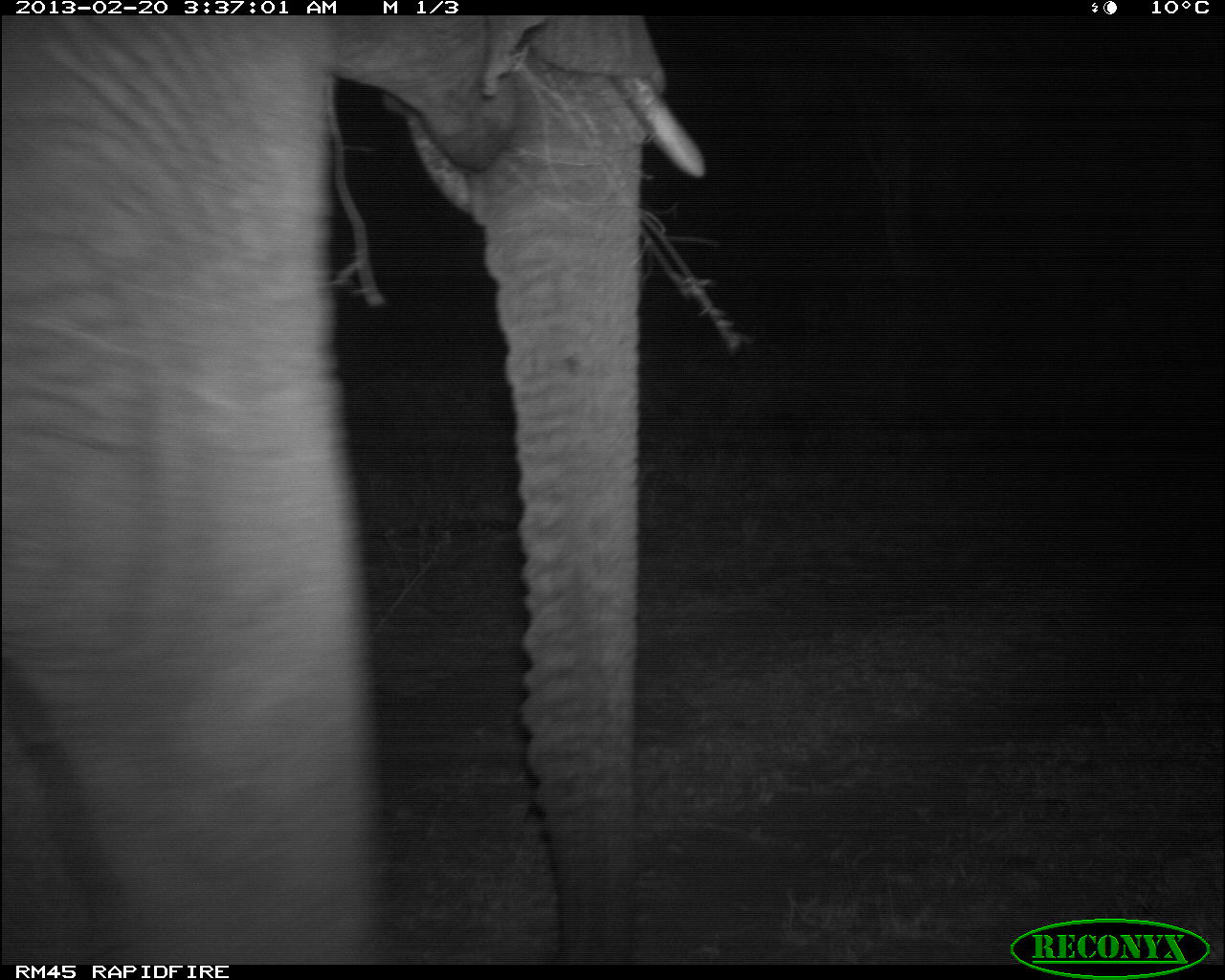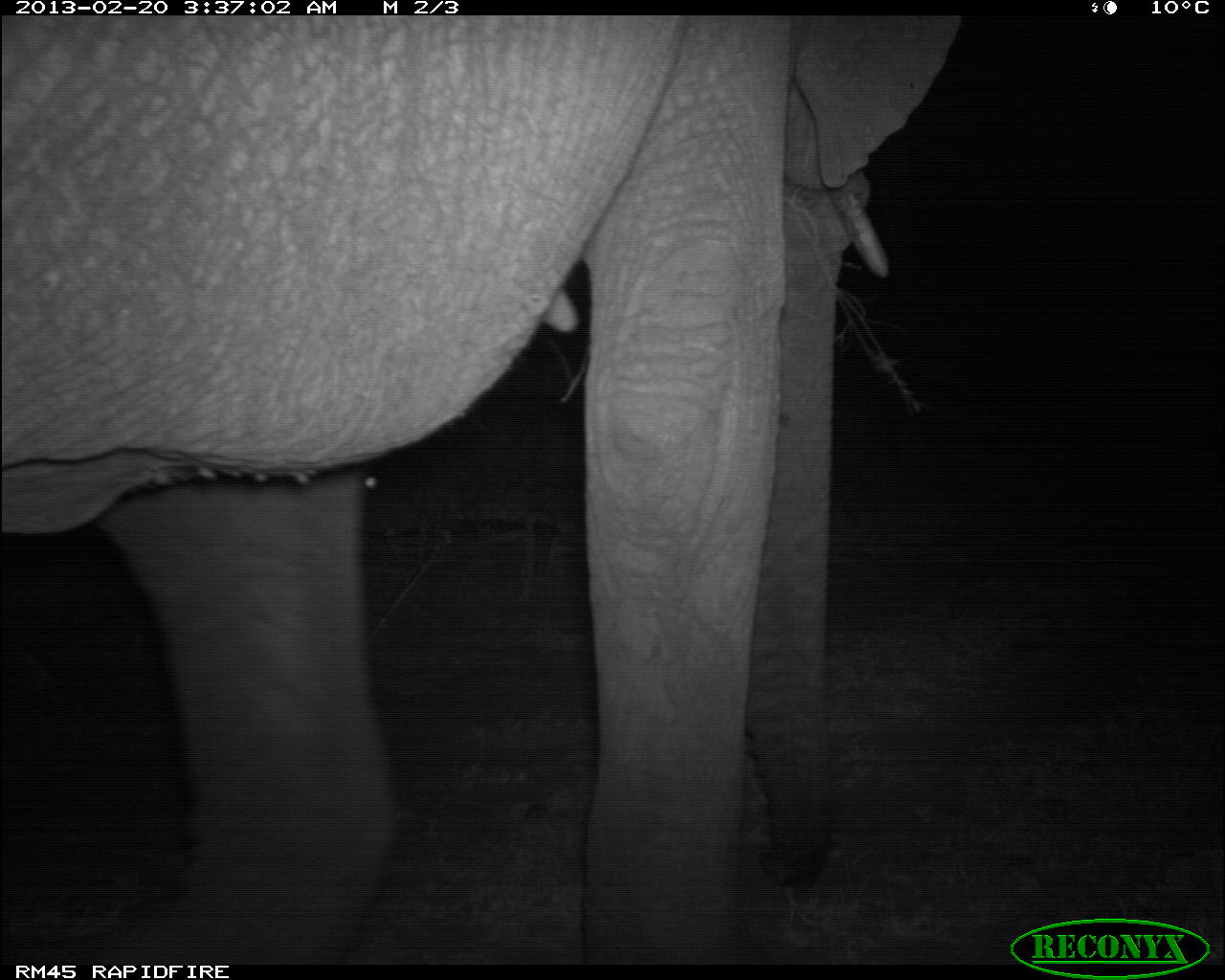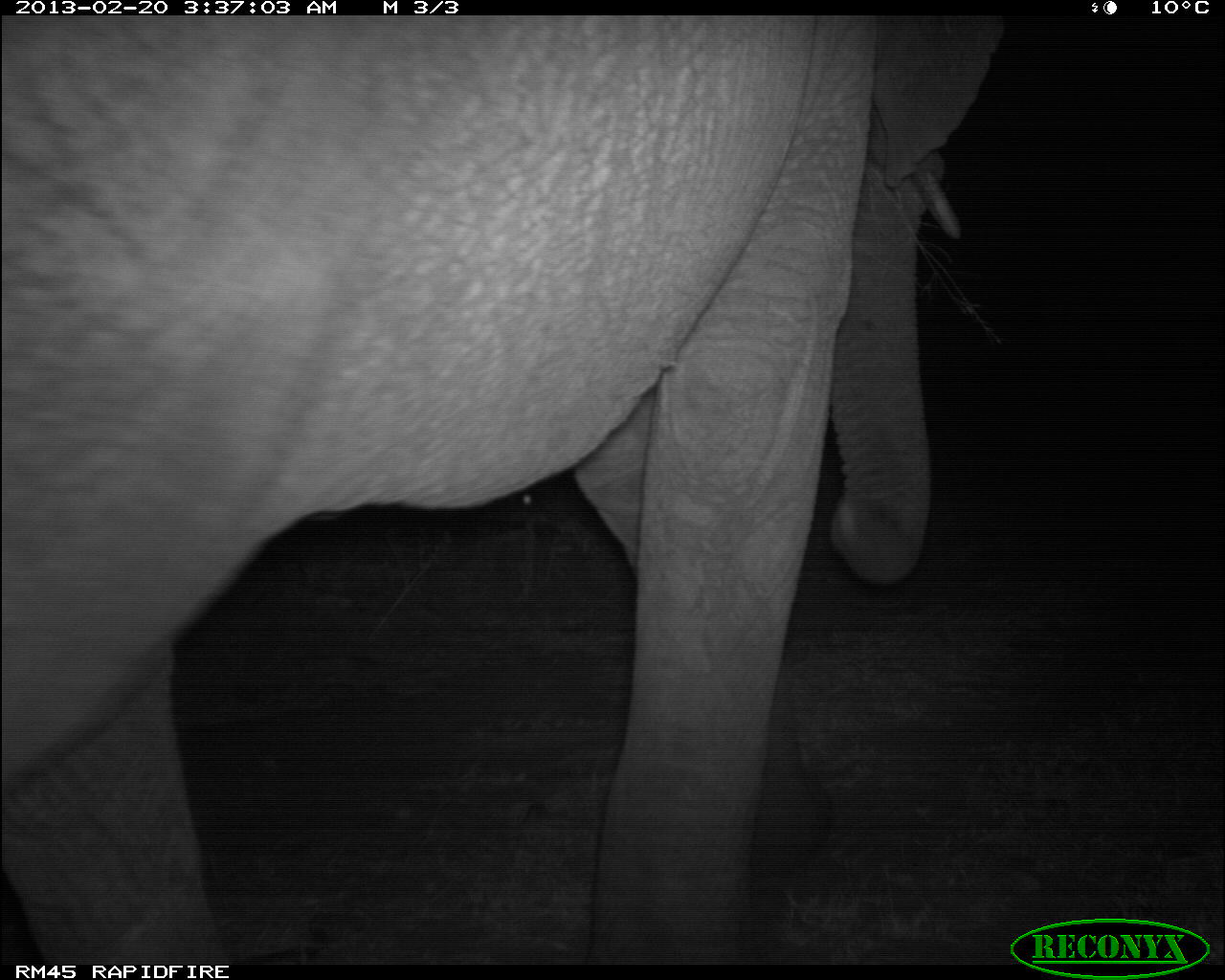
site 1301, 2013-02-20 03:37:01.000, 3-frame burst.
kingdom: Animalia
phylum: Chordata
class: Mammalia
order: Proboscidea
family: Elephantidae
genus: Loxodonta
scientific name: Loxodonta africana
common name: african bush elephant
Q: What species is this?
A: Loxodonta africana (african bush elephant).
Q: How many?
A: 1.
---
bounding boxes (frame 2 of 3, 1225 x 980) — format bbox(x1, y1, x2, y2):
loxodonta africana: bbox(0, 10, 956, 963)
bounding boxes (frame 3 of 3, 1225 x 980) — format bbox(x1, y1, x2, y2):
loxodonta africana: bbox(0, 10, 1000, 963)